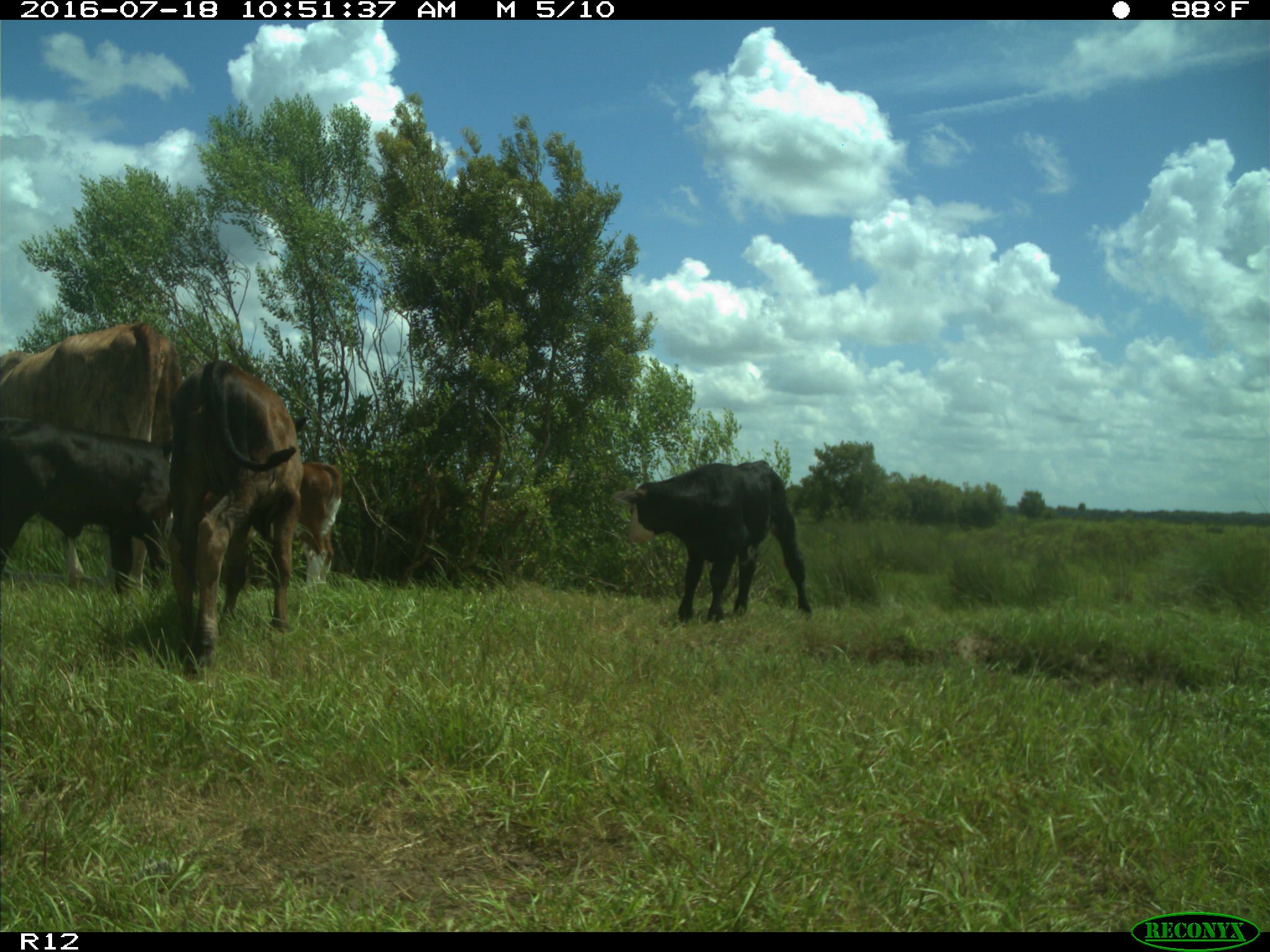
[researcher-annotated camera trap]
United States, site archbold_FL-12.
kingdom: Animalia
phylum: Chordata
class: Mammalia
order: Artiodactyla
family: Bovidae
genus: Bos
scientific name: Bos taurus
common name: domestic cow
Bos taurus (domestic cow).